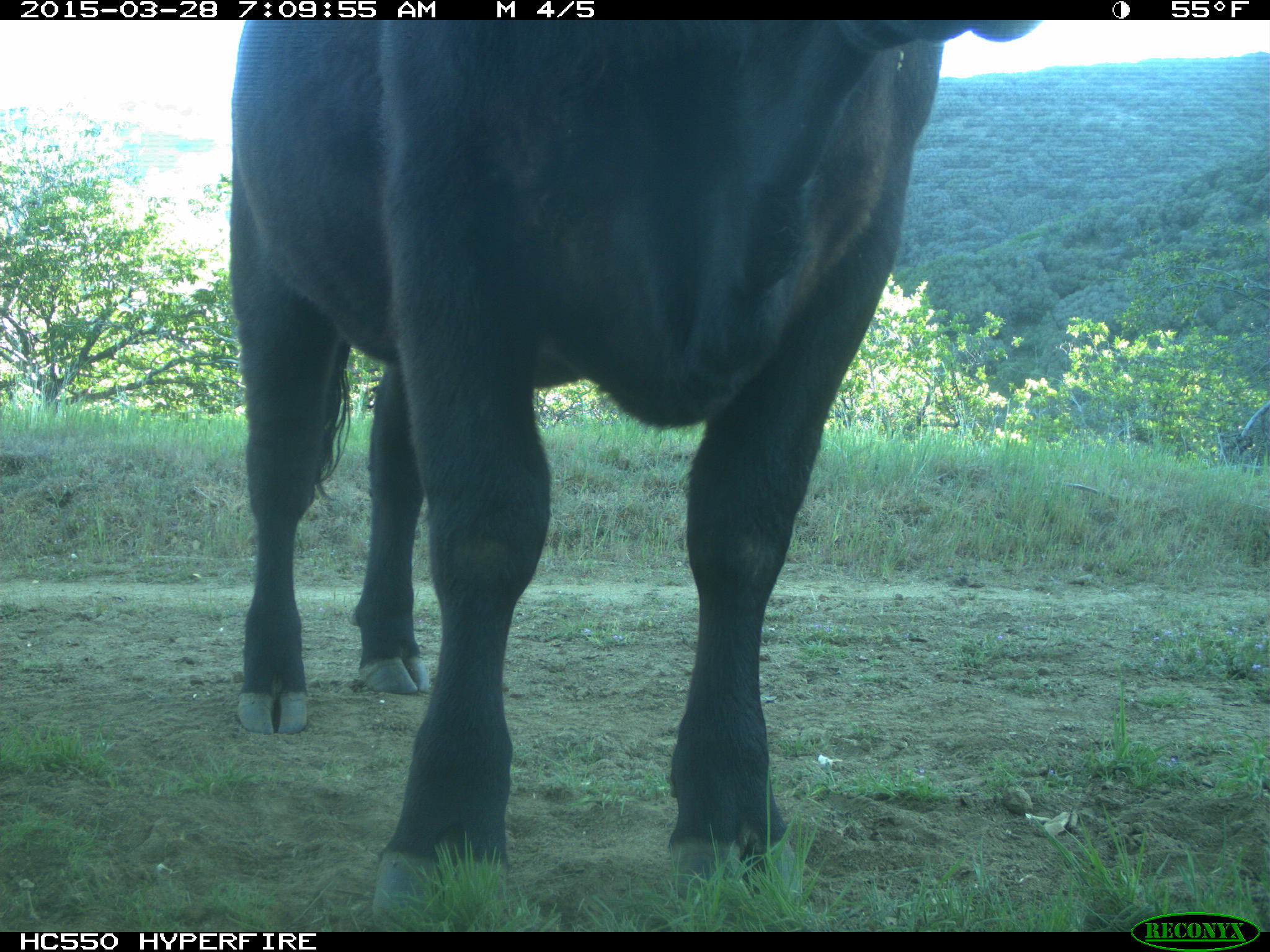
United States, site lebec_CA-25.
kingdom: Animalia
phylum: Chordata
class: Mammalia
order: Artiodactyla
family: Bovidae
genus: Bos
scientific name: Bos taurus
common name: domestic cow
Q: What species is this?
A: Bos taurus (domestic cow).